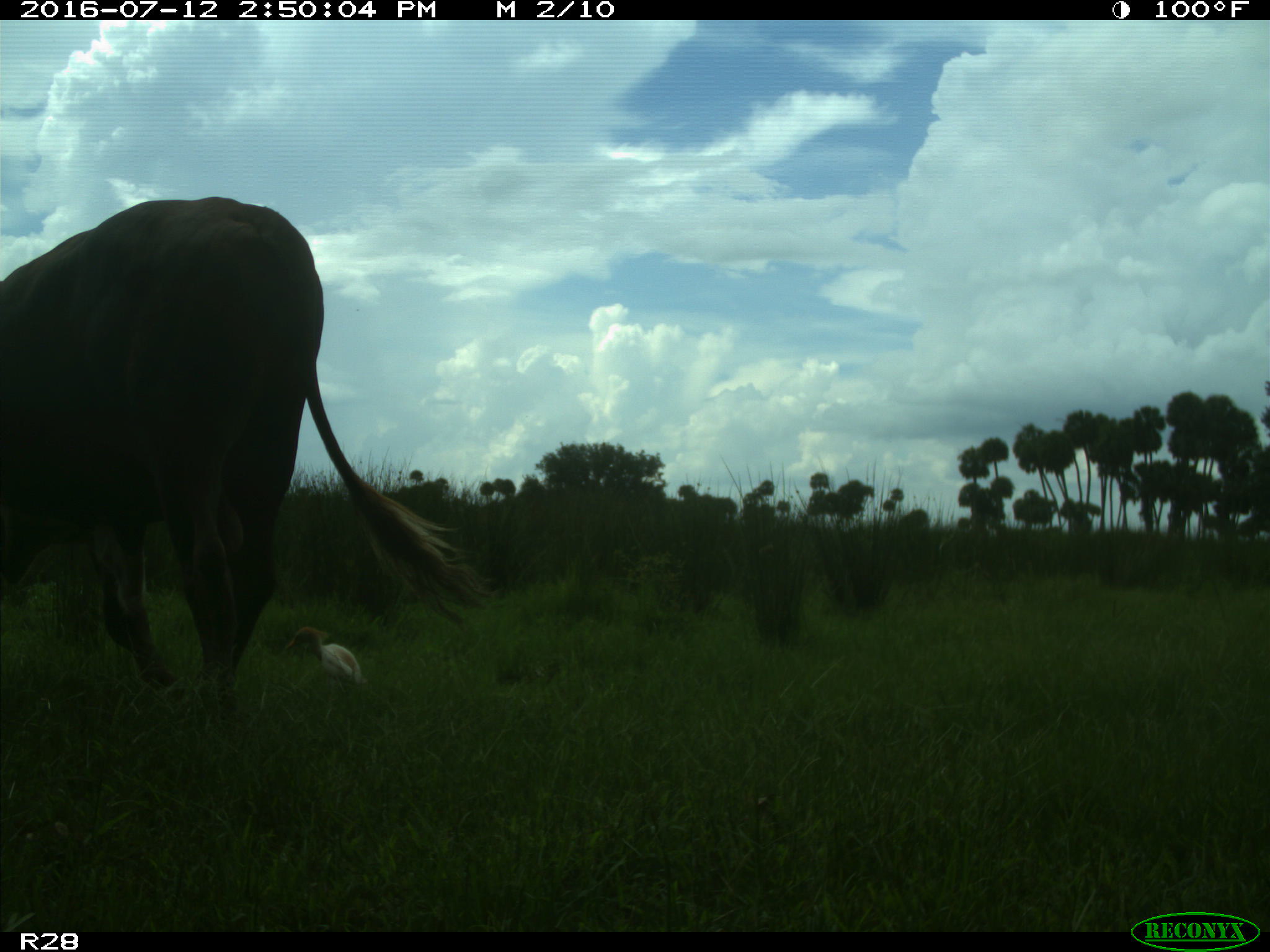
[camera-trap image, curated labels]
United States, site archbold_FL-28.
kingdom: Animalia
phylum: Chordata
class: Mammalia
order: Artiodactyla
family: Bovidae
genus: Bos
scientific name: Bos taurus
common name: domestic cow